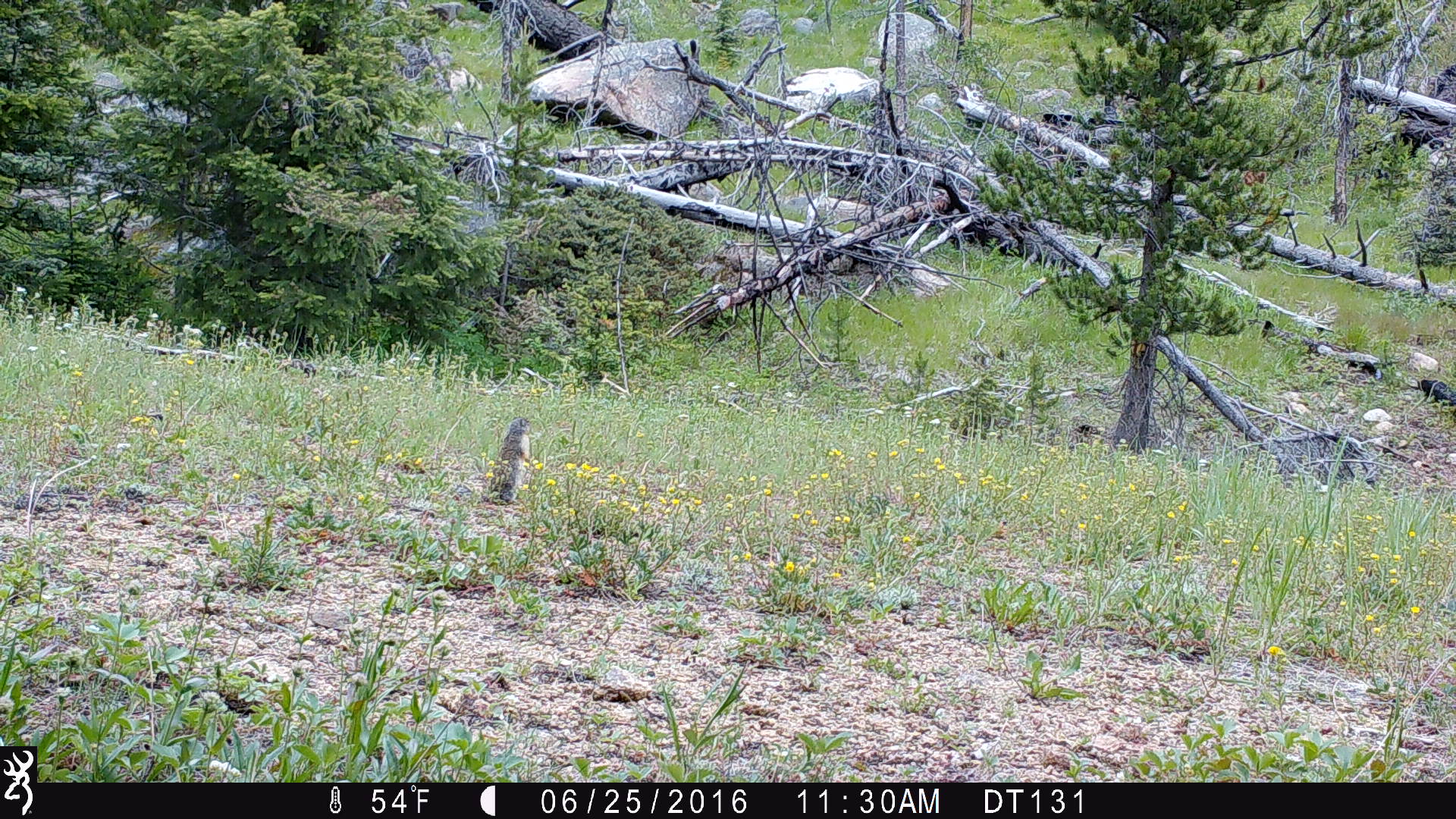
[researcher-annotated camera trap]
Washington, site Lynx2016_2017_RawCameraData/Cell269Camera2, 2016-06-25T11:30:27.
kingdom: Animalia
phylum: Chordata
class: Mammalia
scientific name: Mammalia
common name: small mammal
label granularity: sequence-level